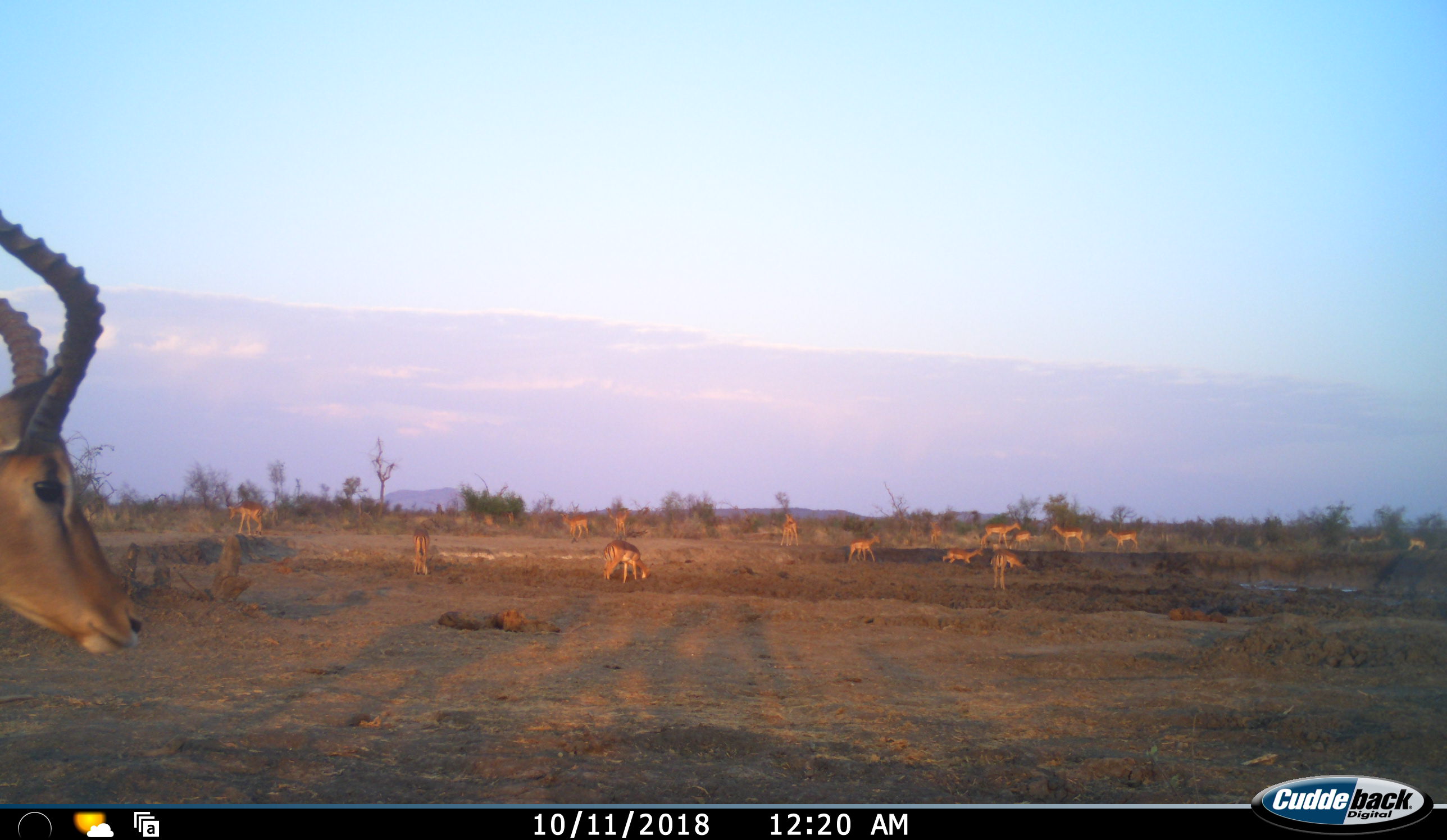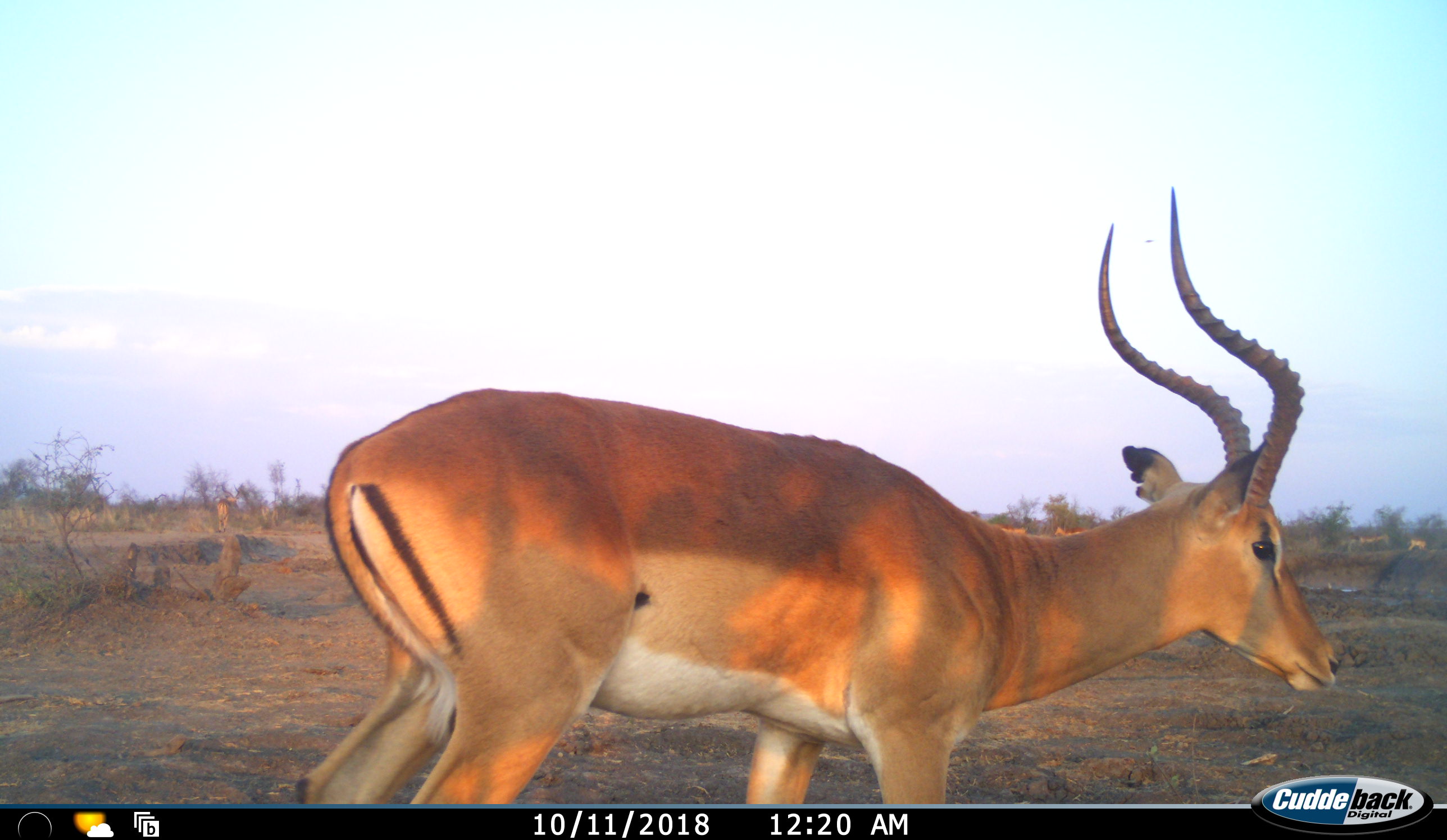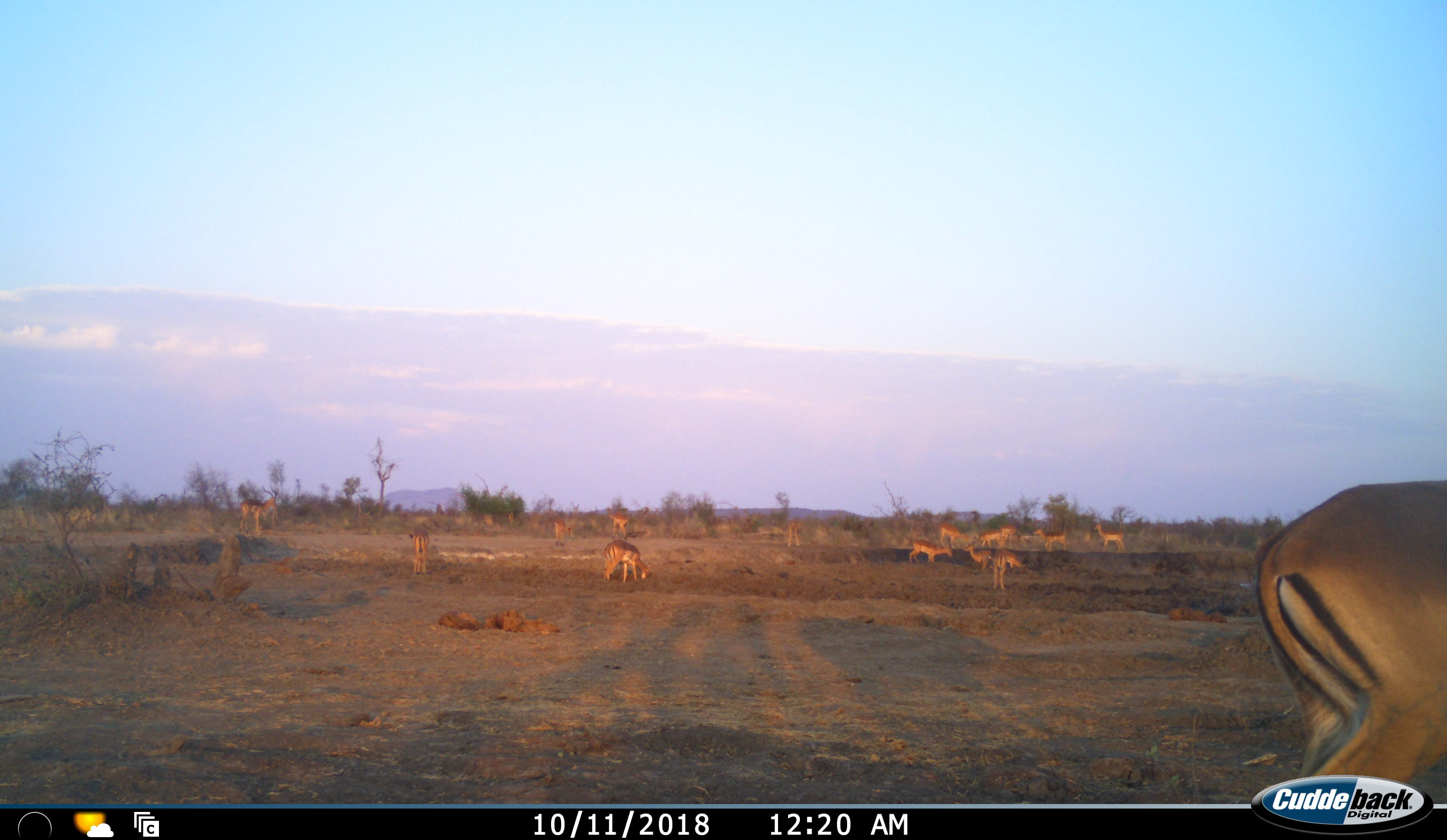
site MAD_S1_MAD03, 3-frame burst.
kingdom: Animalia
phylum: Chordata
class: Mammalia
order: Artiodactyla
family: Bovidae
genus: Aepyceros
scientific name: Aepyceros melampus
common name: impala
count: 11-50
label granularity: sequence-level